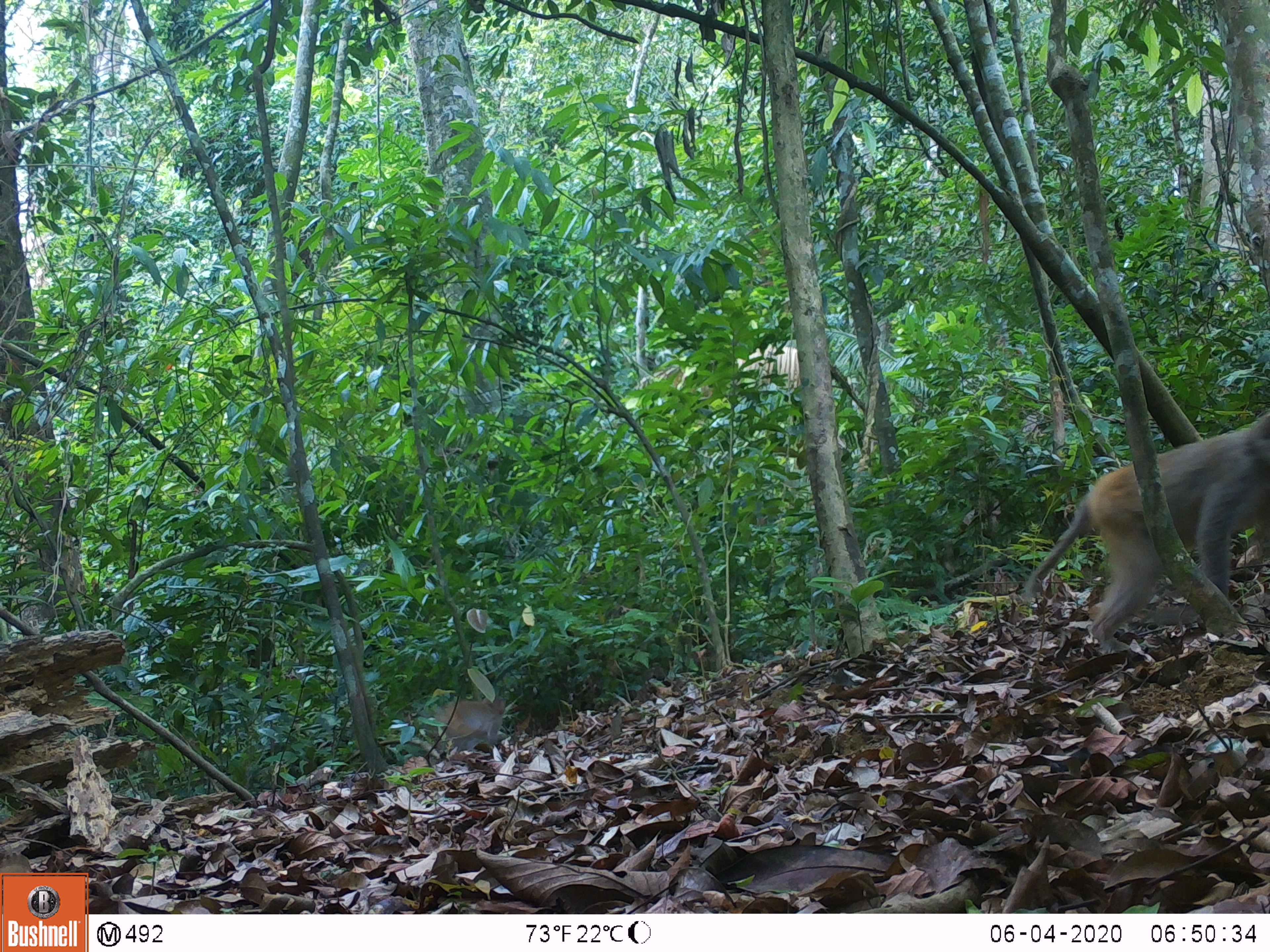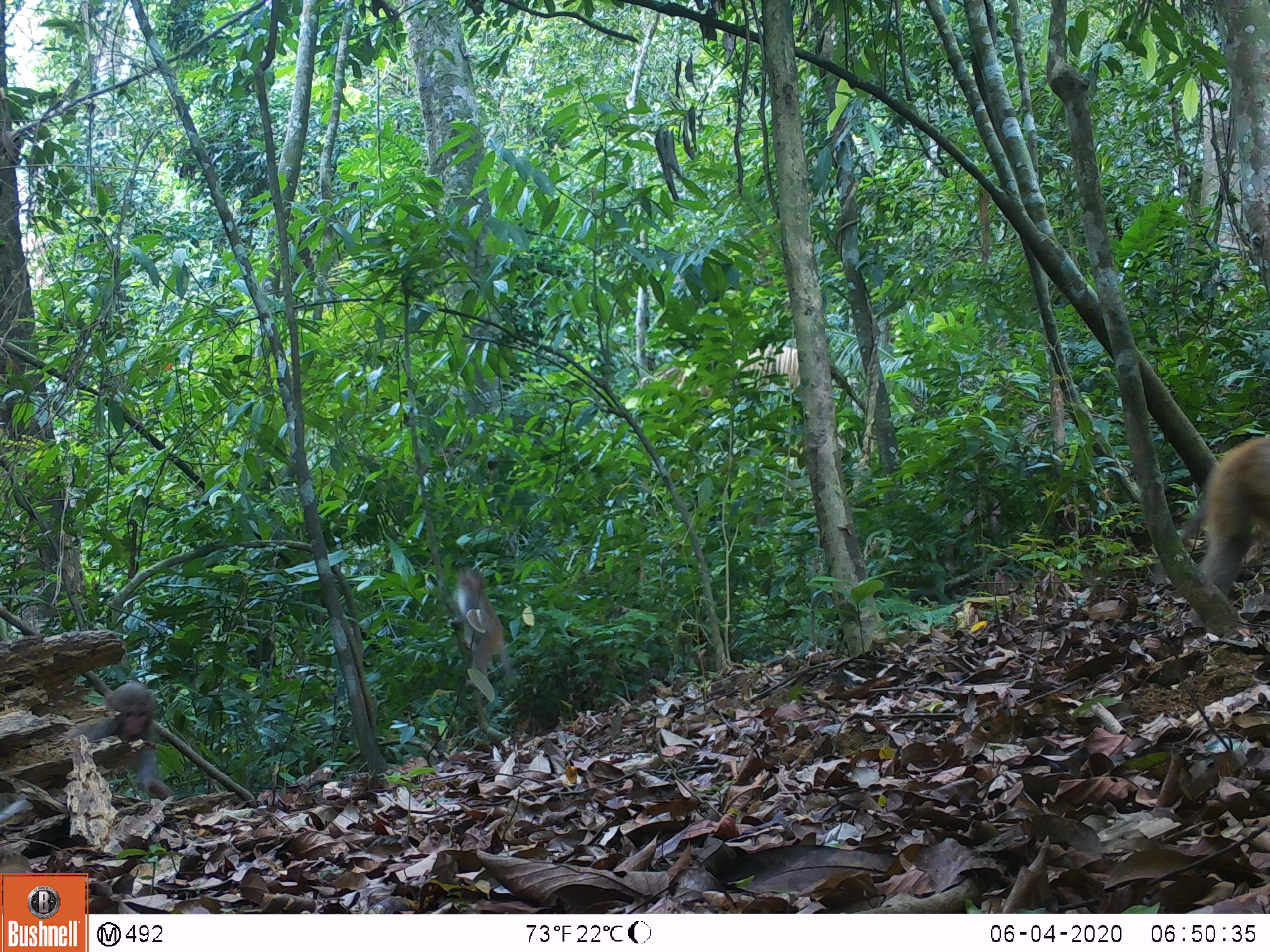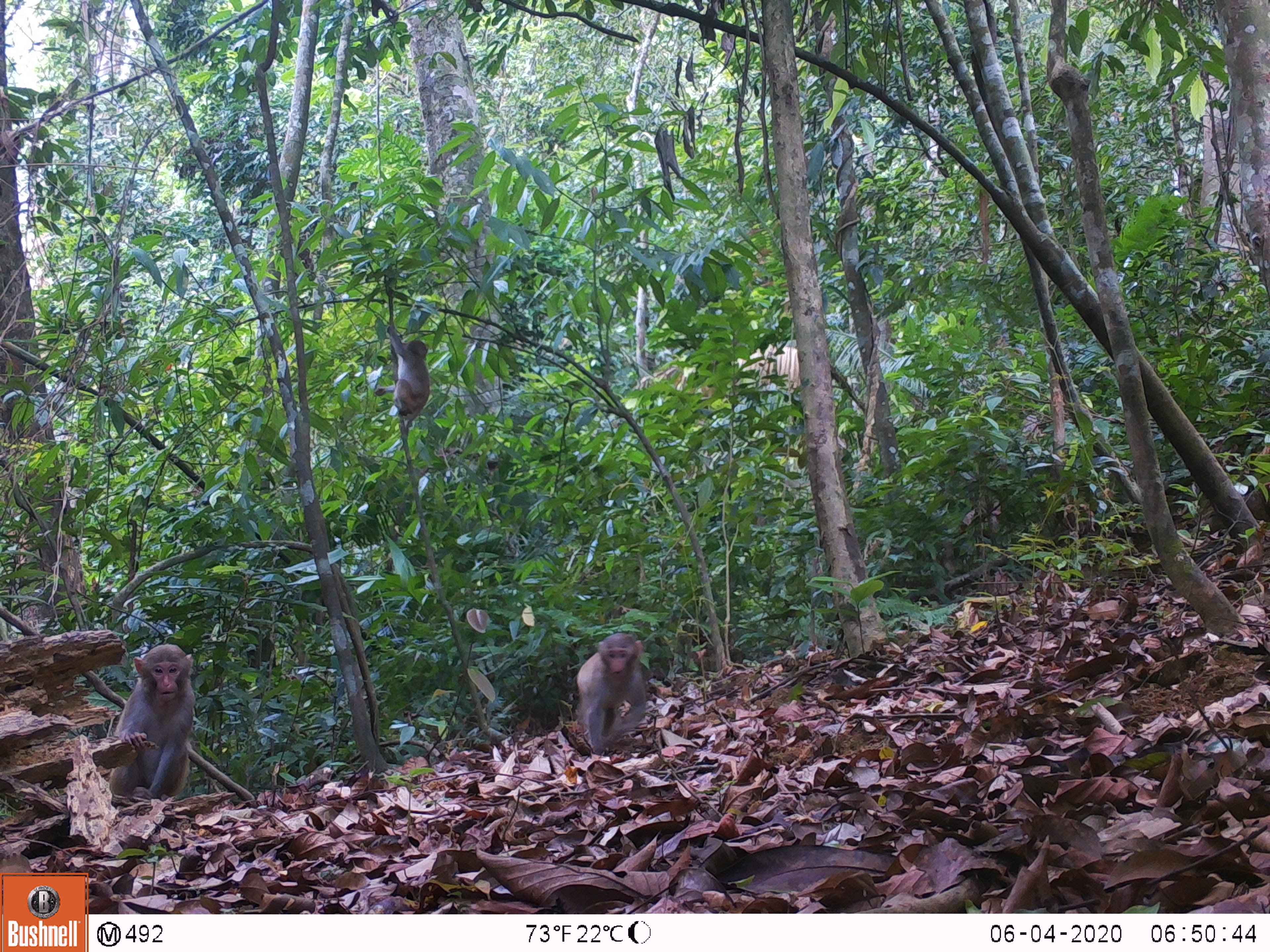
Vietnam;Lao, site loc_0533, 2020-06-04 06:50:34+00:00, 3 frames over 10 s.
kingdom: Animalia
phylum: Chordata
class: Mammalia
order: Primates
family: Cercopithecidae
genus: Macaca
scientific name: Macaca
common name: macaques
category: assam or rhesus macaque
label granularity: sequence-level